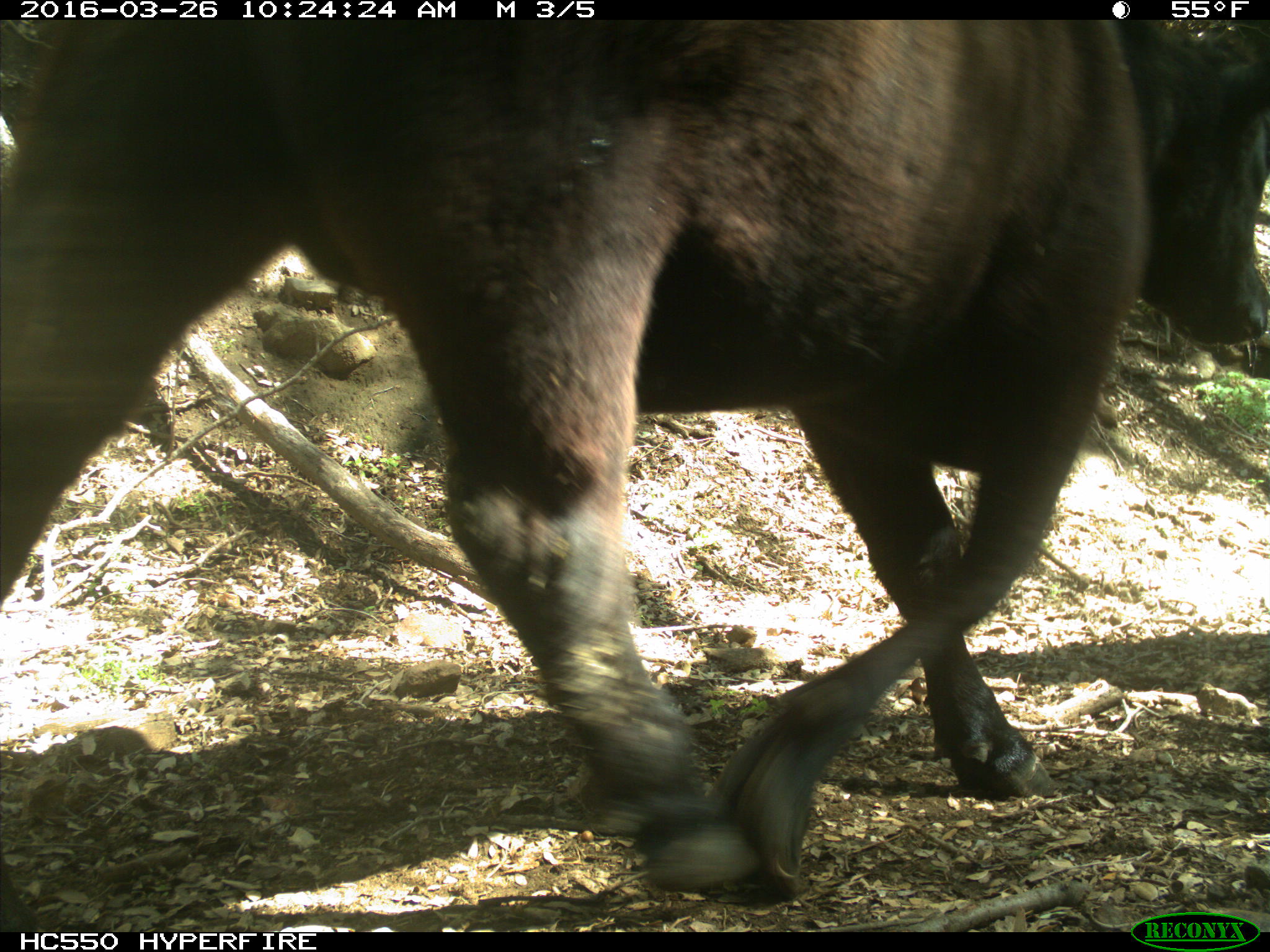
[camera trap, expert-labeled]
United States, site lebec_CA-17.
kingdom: Animalia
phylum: Chordata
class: Mammalia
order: Artiodactyla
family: Bovidae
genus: Bos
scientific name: Bos taurus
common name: domestic cow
Bos taurus (domestic cow).